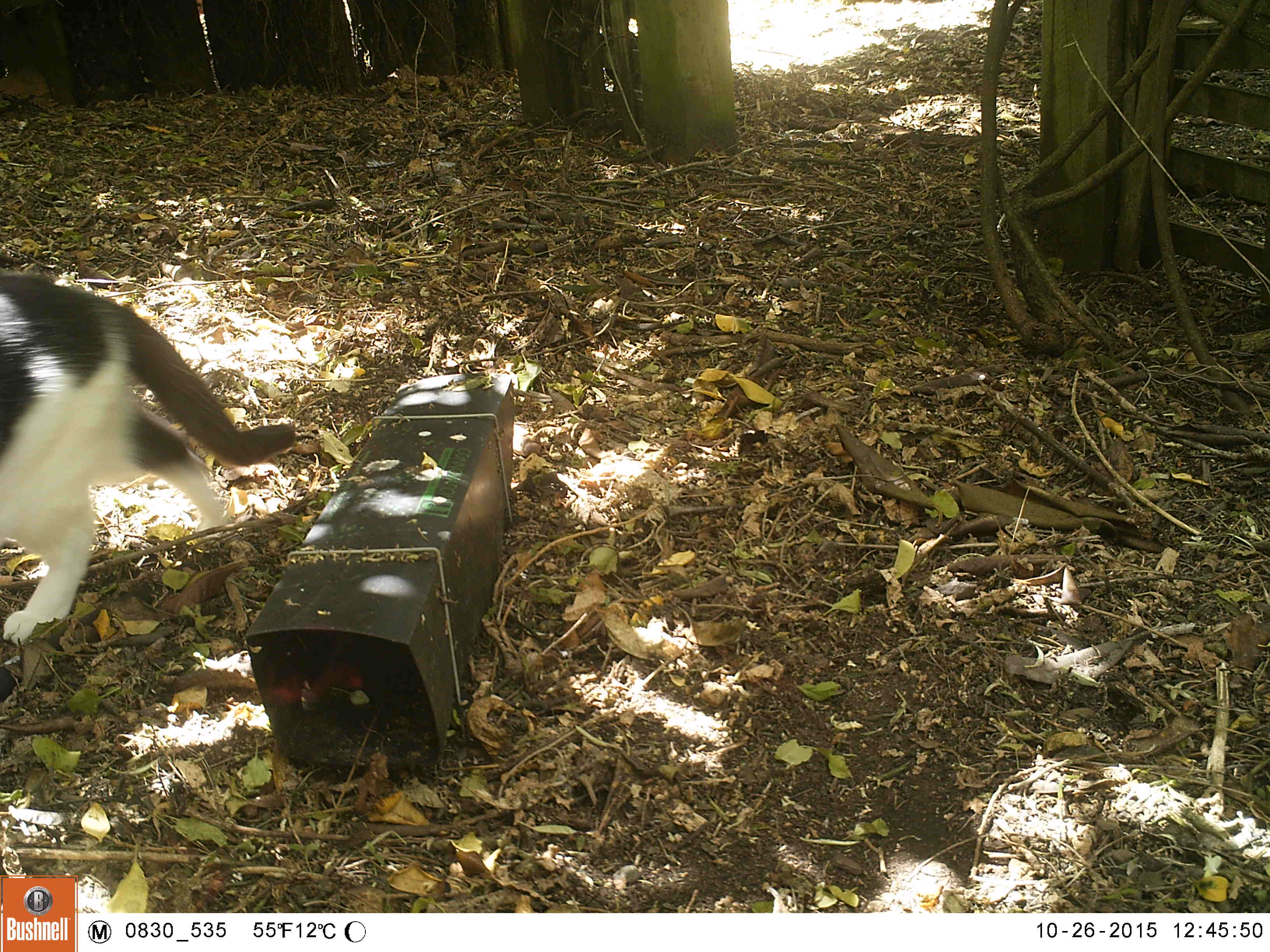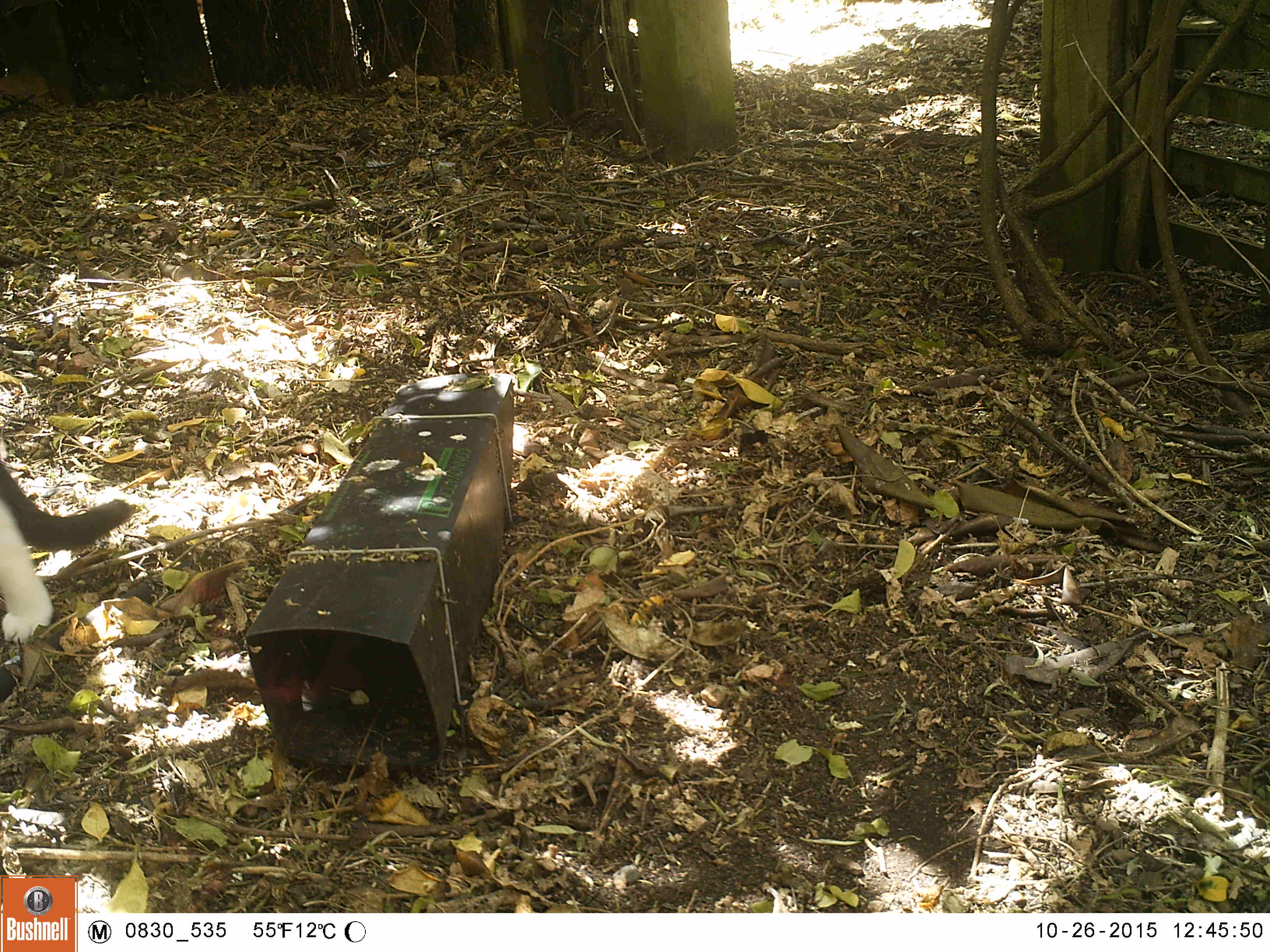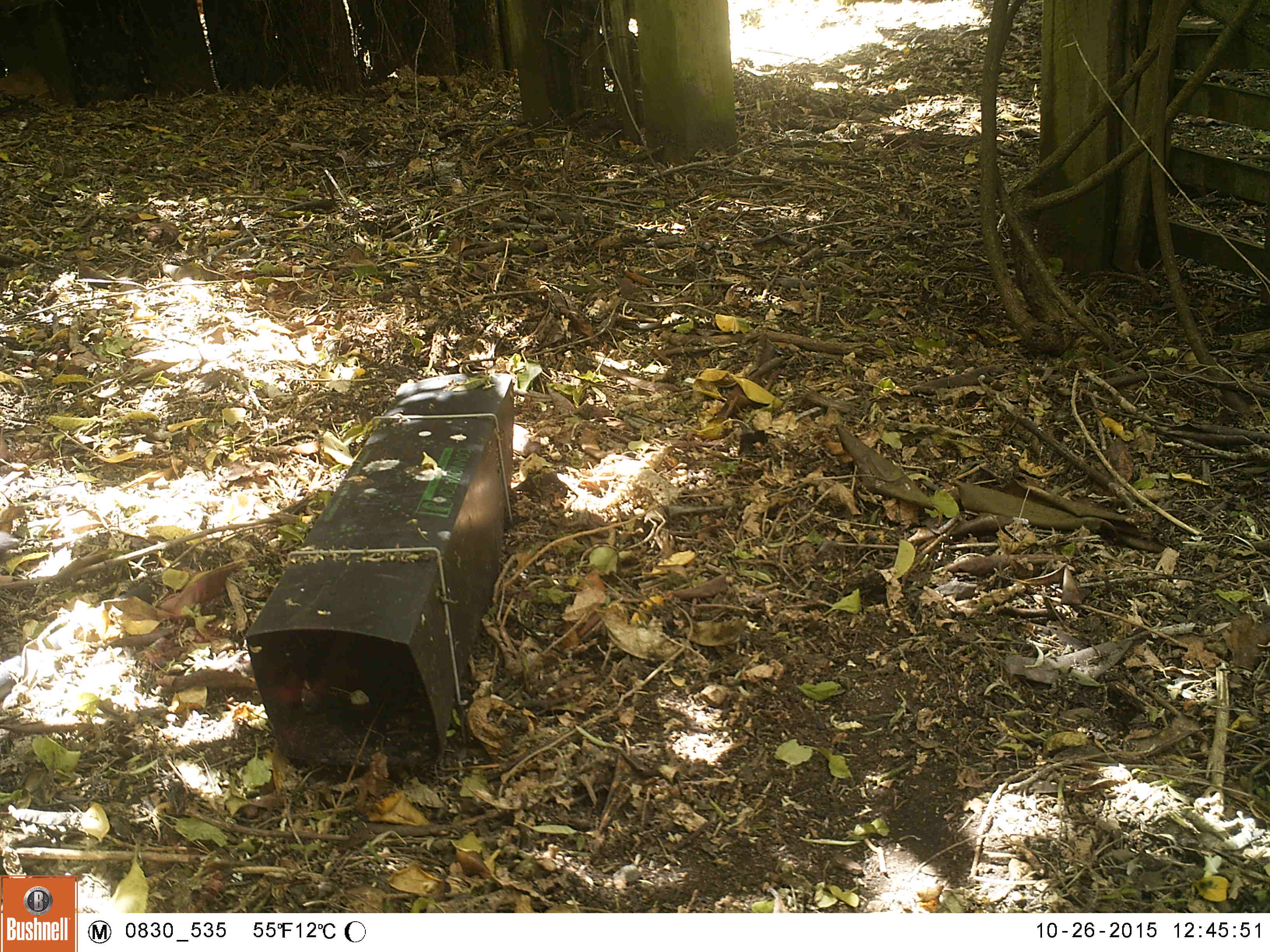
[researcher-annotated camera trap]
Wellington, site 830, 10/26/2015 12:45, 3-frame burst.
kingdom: Animalia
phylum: Chordata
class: Mammalia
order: Carnivora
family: Felidae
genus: Felis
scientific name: Felis catus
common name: cat